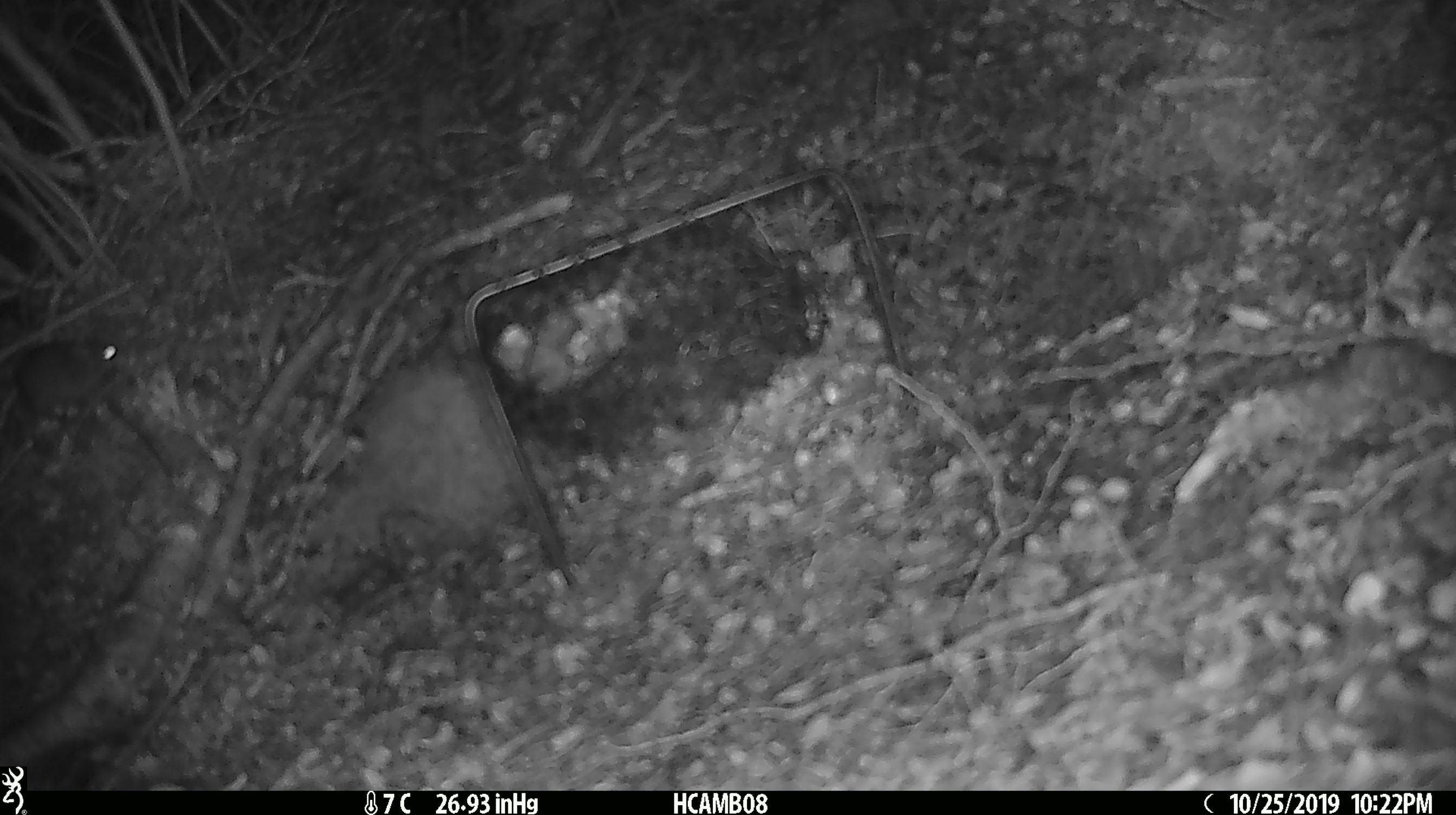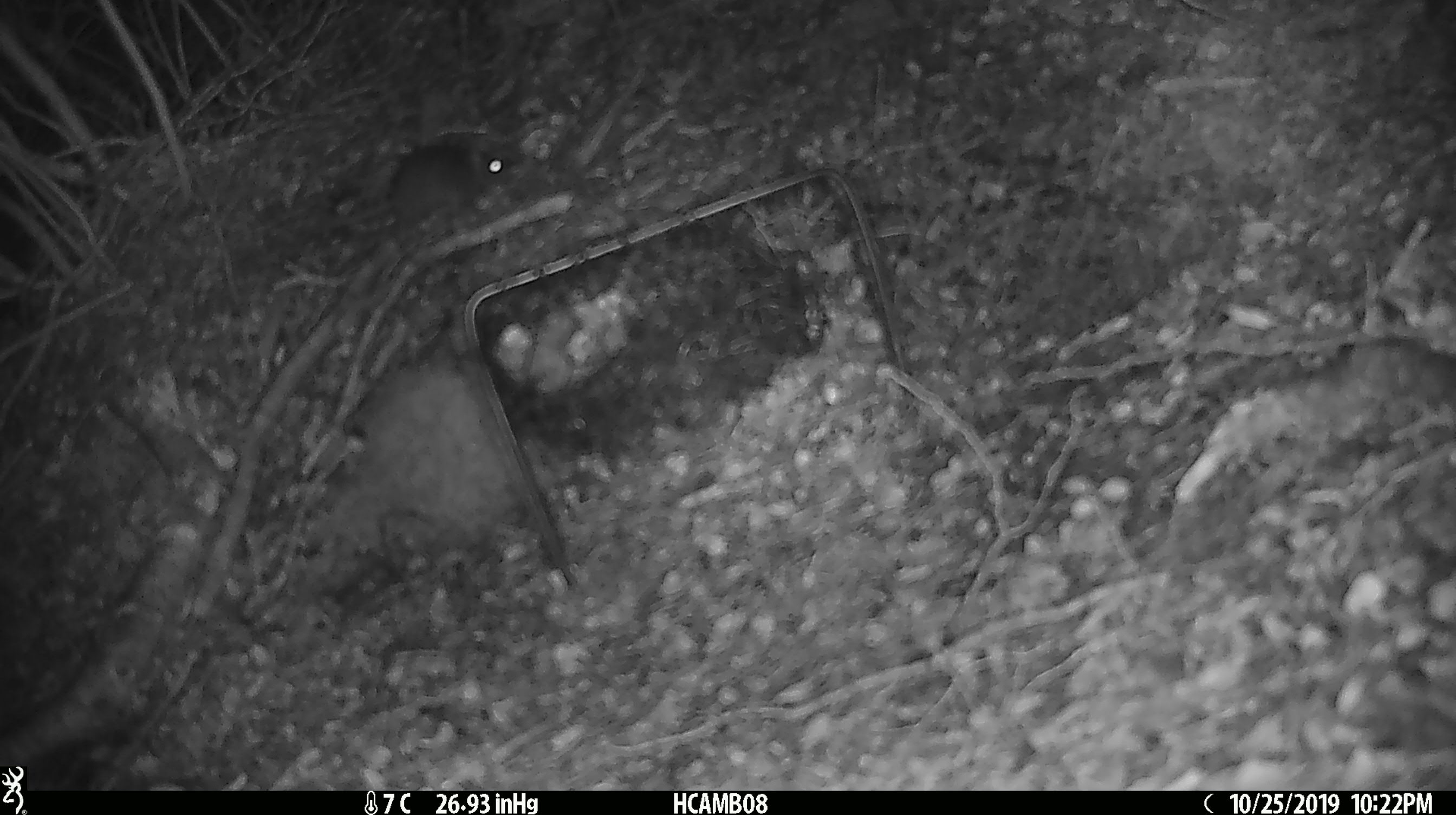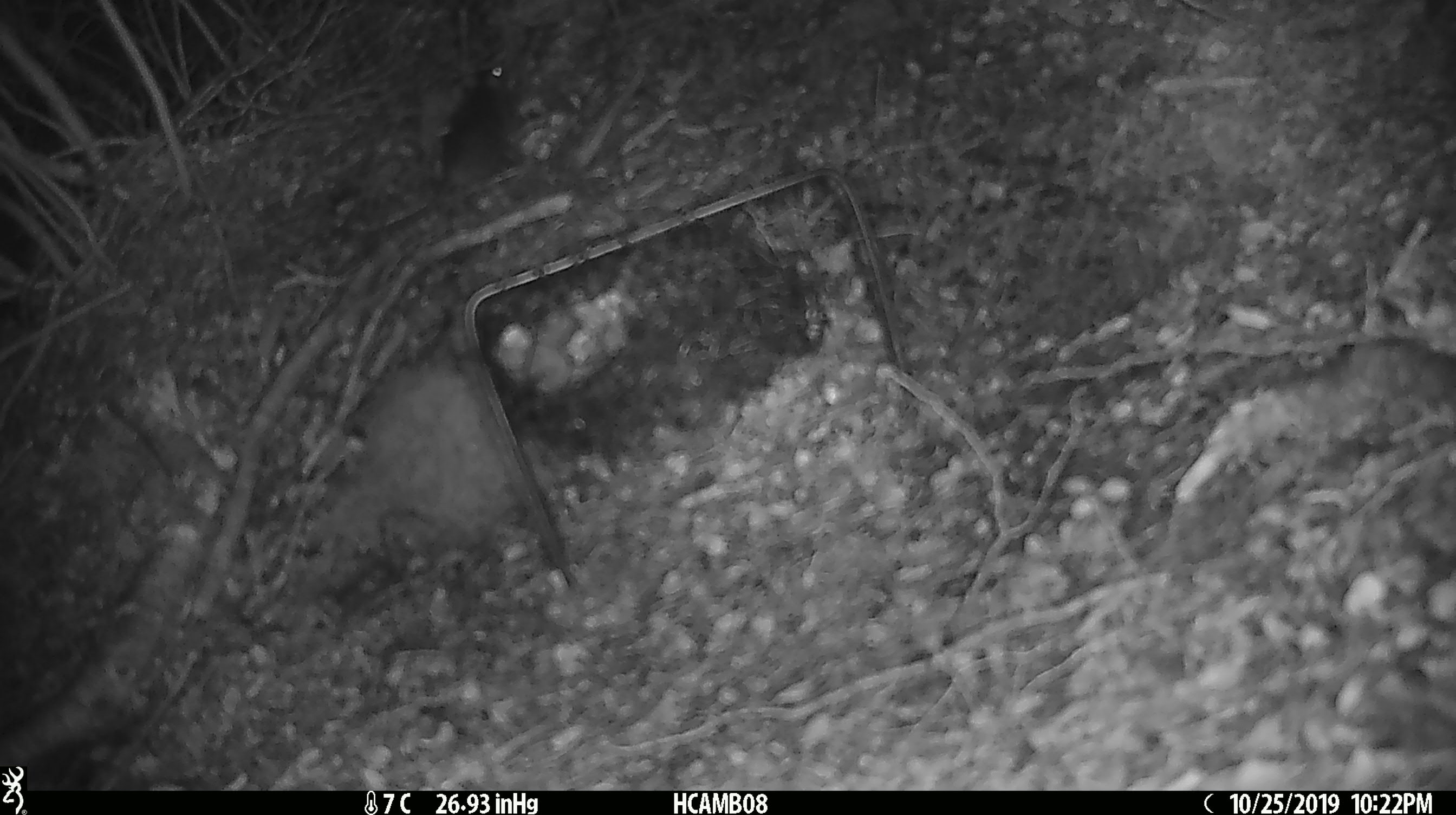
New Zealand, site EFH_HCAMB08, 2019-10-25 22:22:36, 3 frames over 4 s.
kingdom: Animalia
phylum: Chordata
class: Mammalia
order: Rodentia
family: Muridae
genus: Mus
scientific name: Mus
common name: mouse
Mouse (Mus).